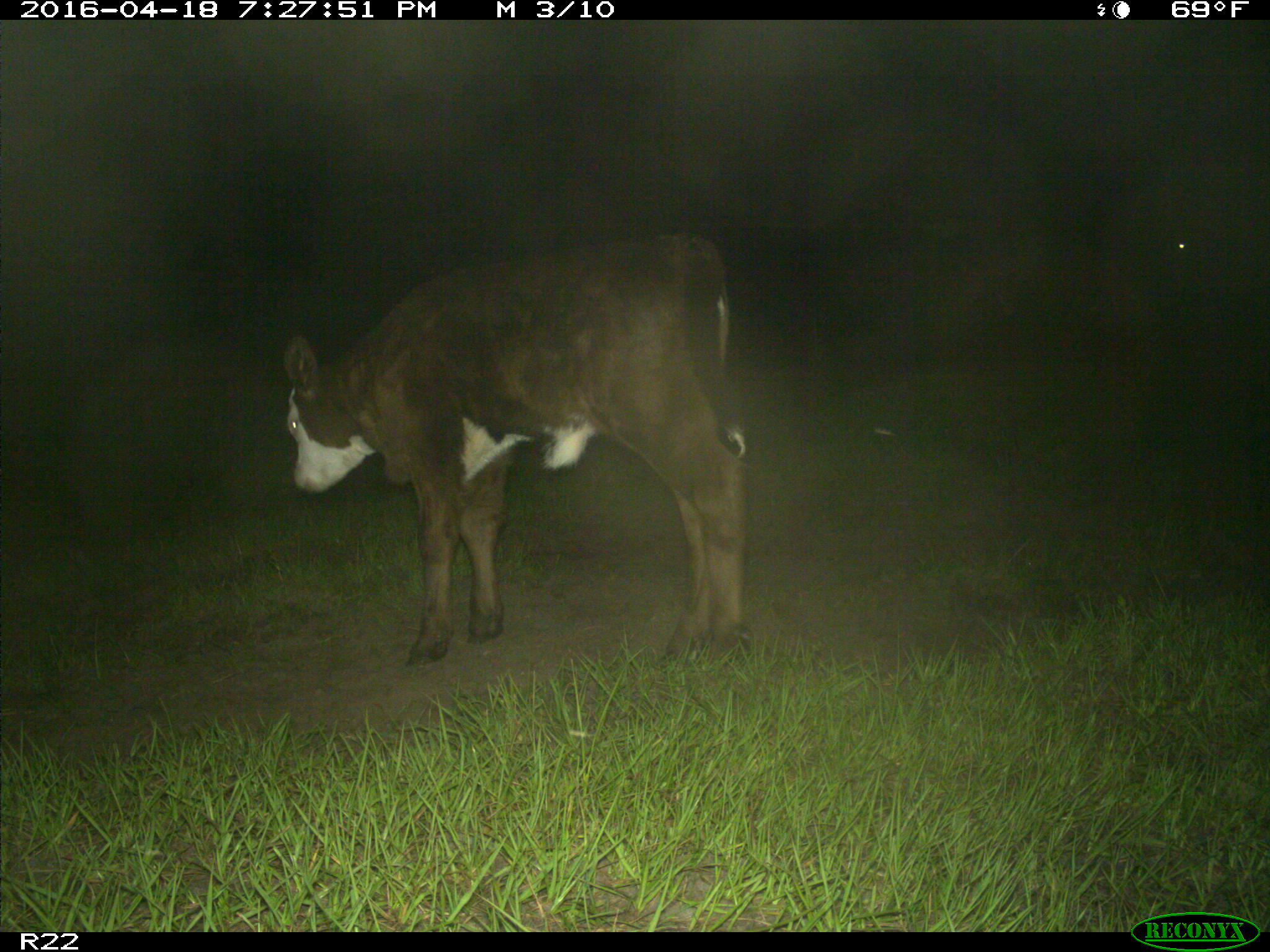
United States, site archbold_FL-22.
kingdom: Animalia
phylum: Chordata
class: Mammalia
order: Artiodactyla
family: Bovidae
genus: Bos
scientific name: Bos taurus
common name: domestic cow